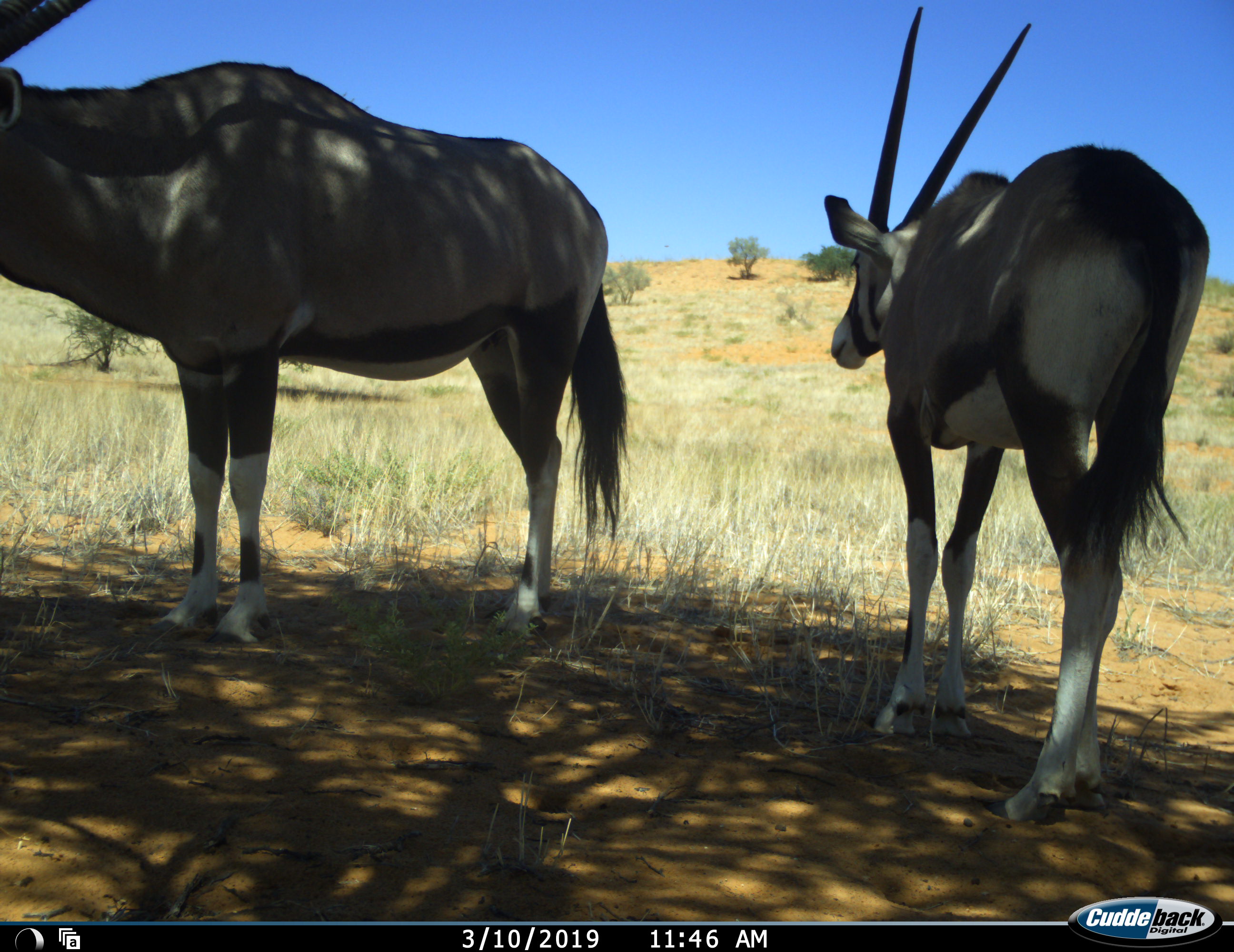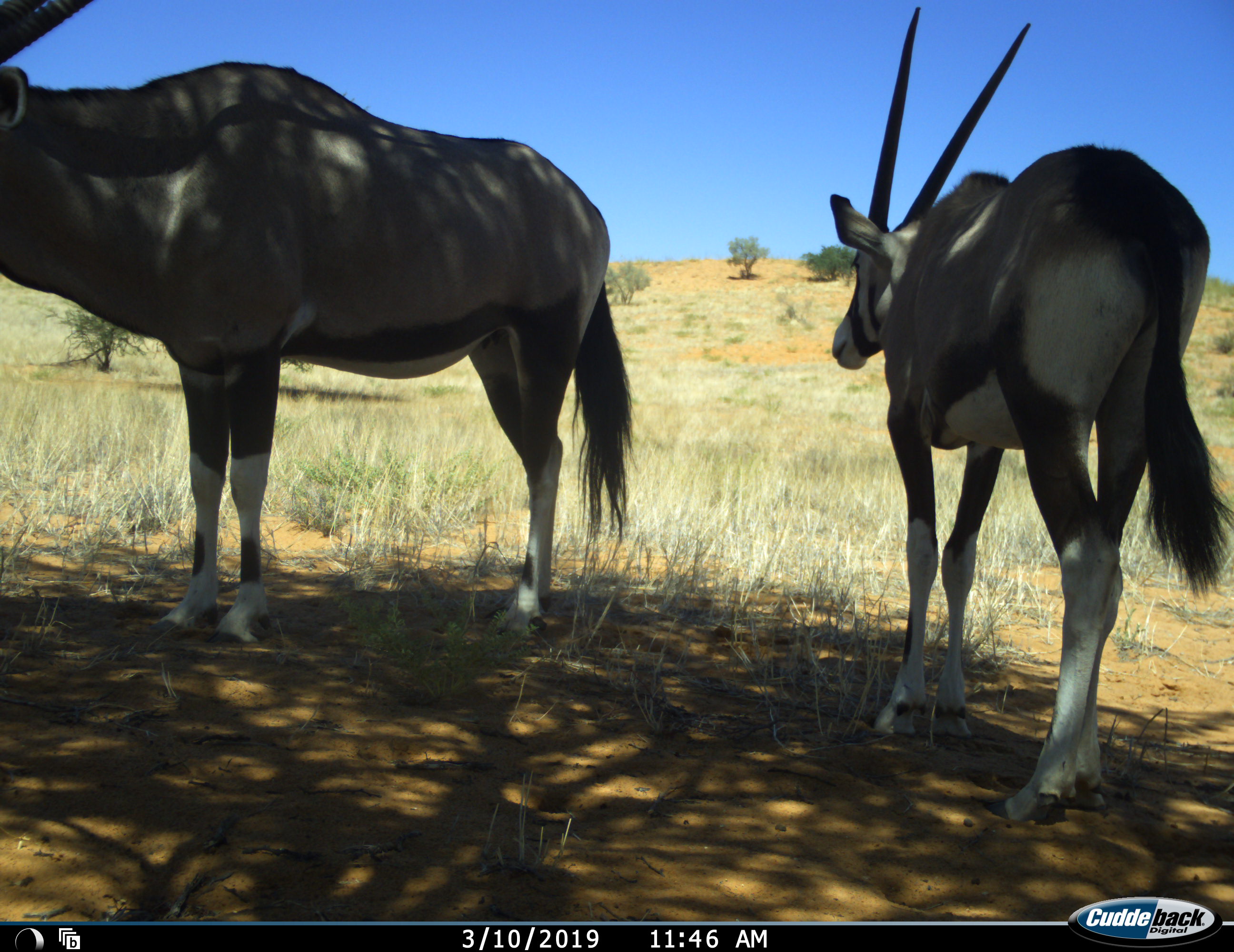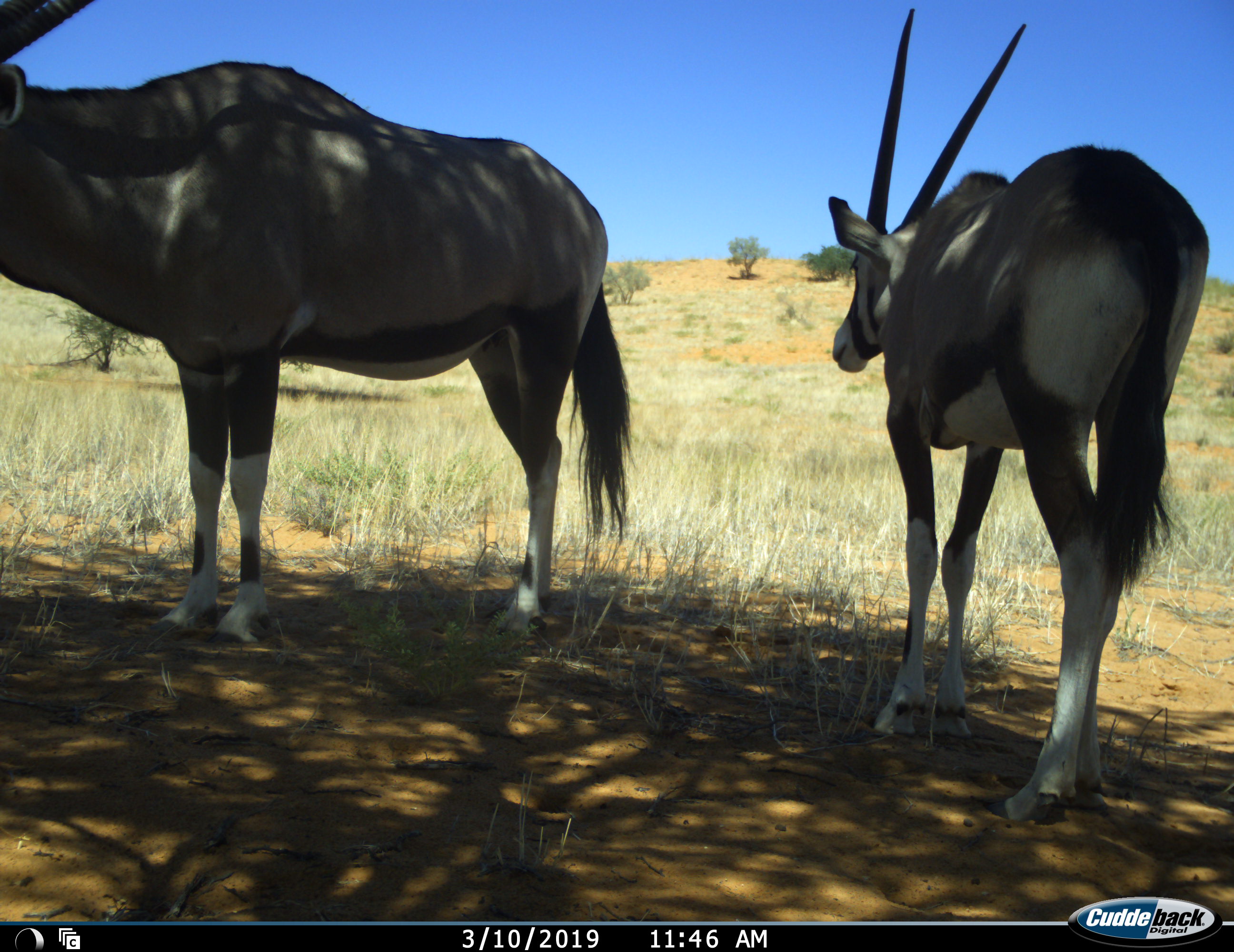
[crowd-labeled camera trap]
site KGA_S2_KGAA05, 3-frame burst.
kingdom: Animalia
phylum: Chordata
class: Mammalia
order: Artiodactyla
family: Bovidae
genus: Oryx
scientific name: Oryx gazella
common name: gemsbok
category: oryx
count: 2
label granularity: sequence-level